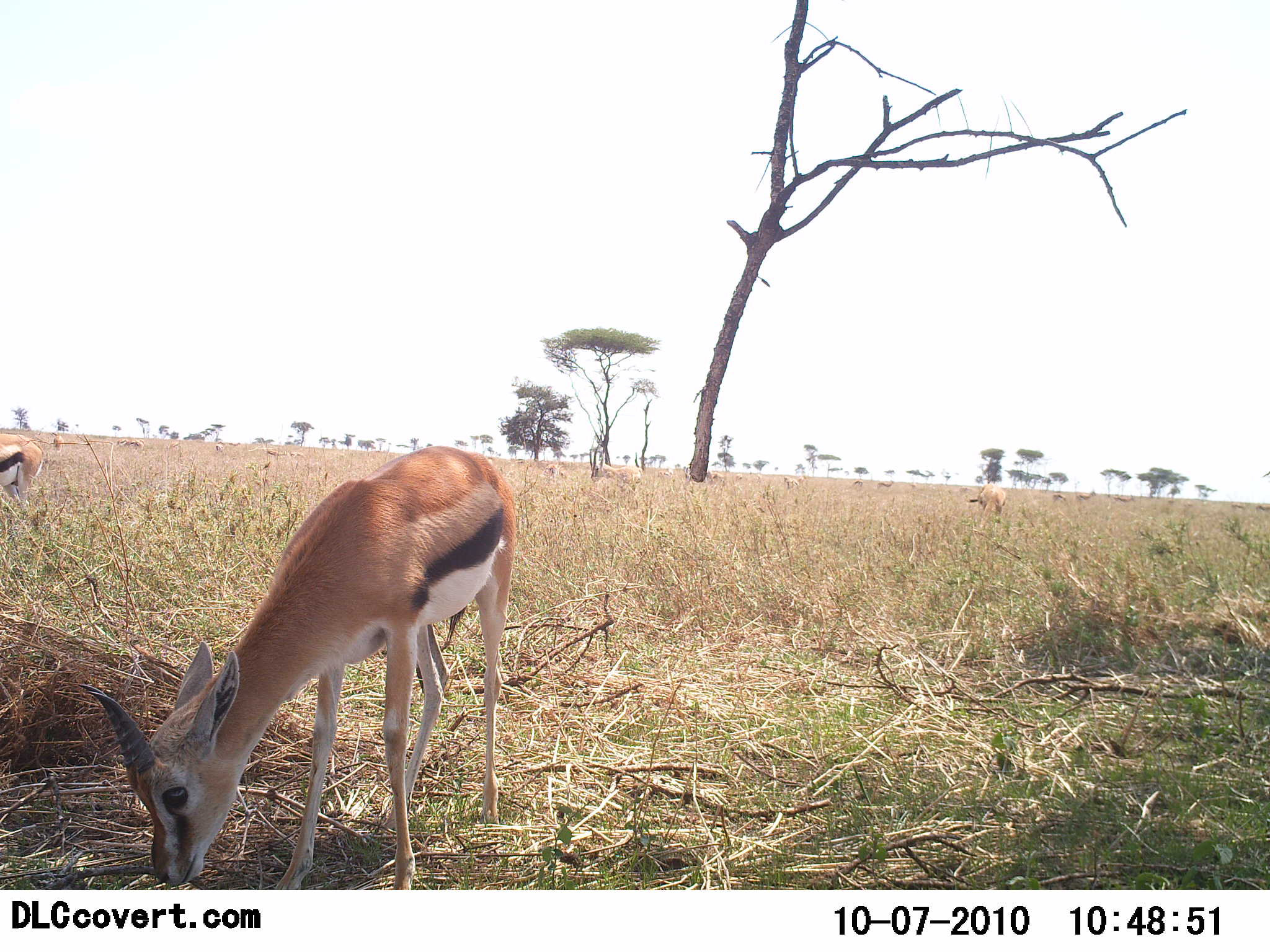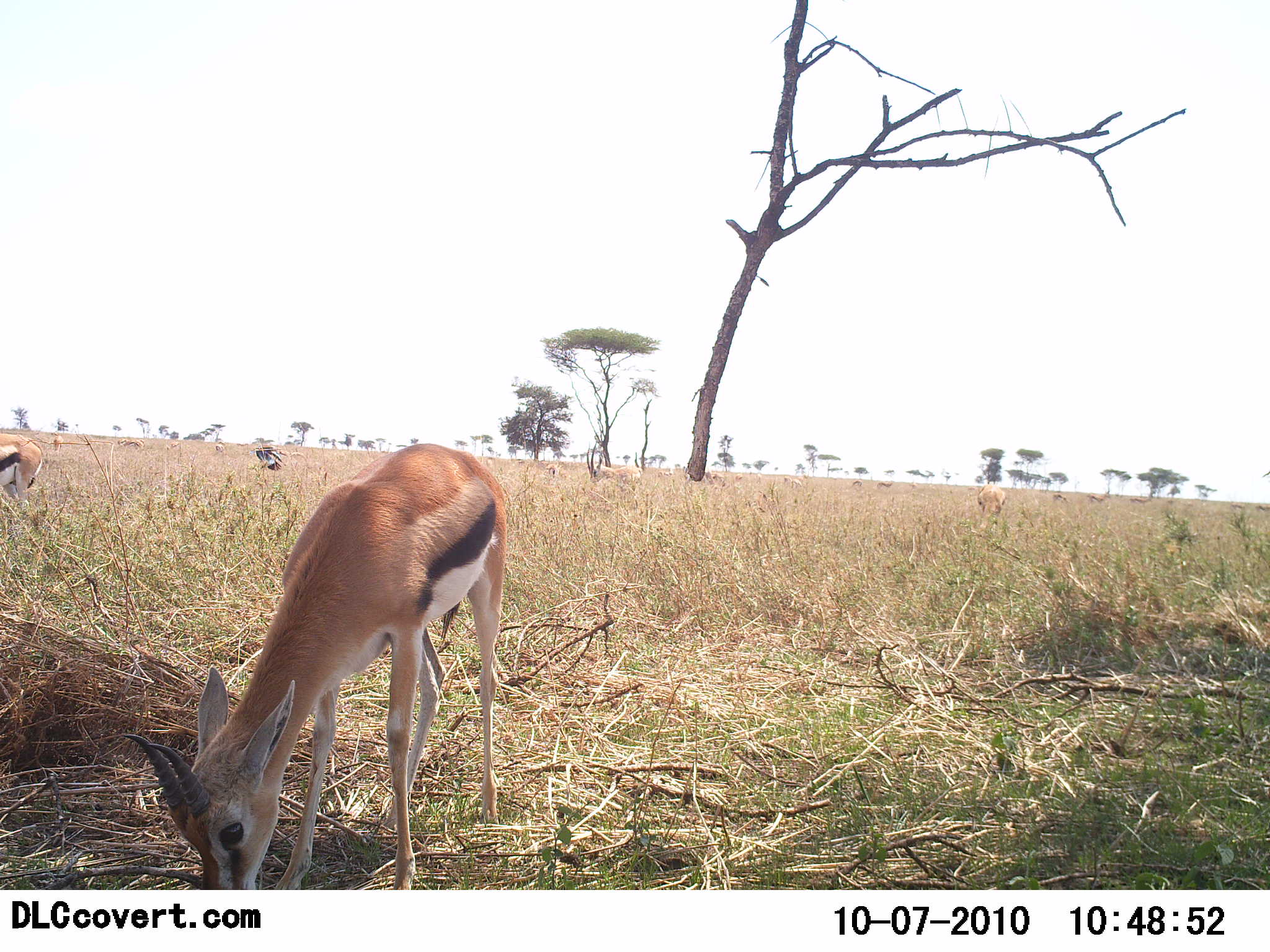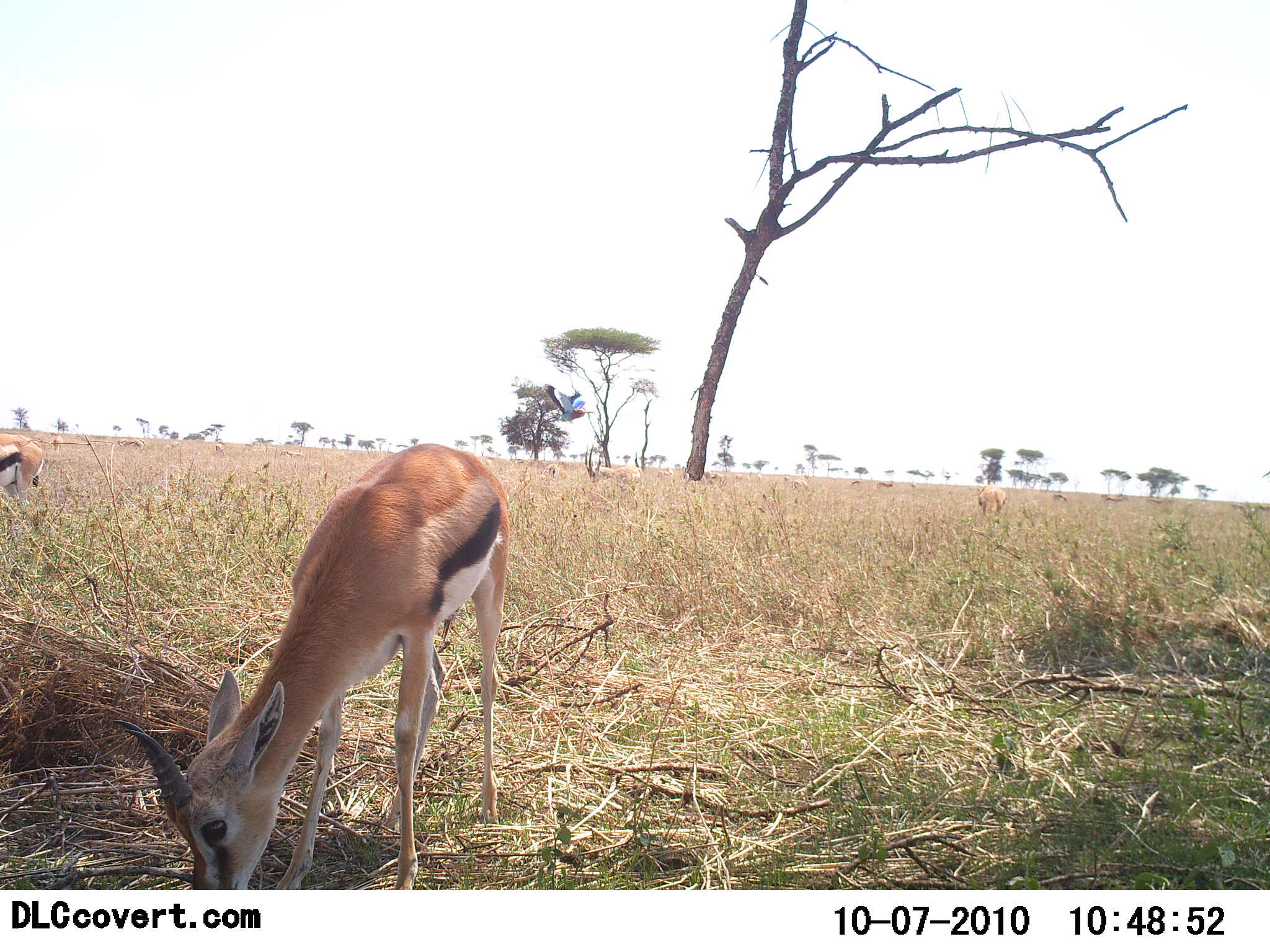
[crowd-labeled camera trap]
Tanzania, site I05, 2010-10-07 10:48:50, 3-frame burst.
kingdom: Animalia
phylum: Chordata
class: Mammalia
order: Artiodactyla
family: Bovidae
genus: Eudorcas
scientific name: Eudorcas thomsonii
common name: thomson's gazelle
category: gazellethomsons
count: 4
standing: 44%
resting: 4%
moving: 22%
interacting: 4%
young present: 7%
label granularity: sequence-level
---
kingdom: Animalia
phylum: Chordata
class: Aves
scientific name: Aves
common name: bird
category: otherbird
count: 1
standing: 0%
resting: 0%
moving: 92%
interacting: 8%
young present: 0%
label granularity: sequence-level